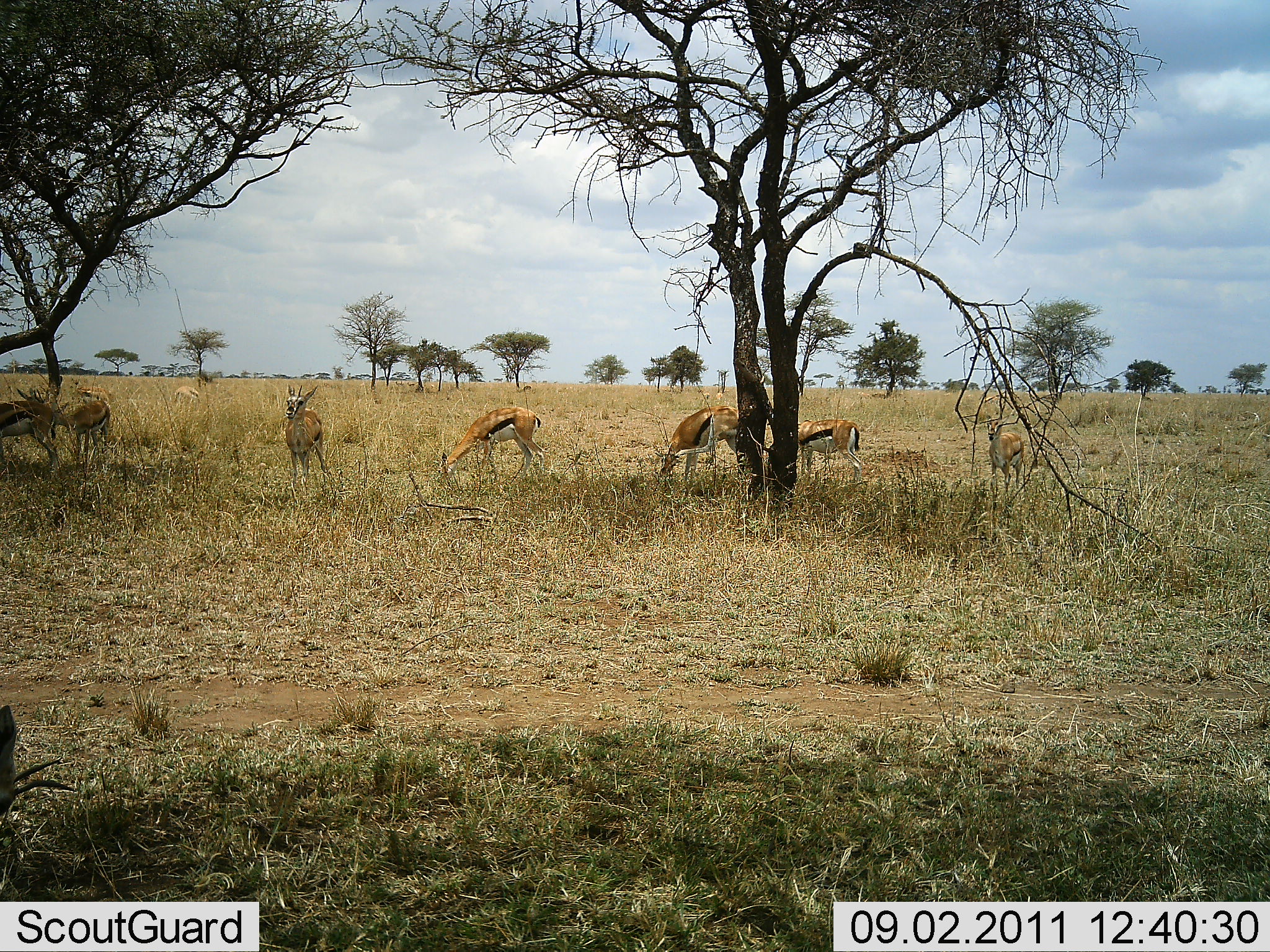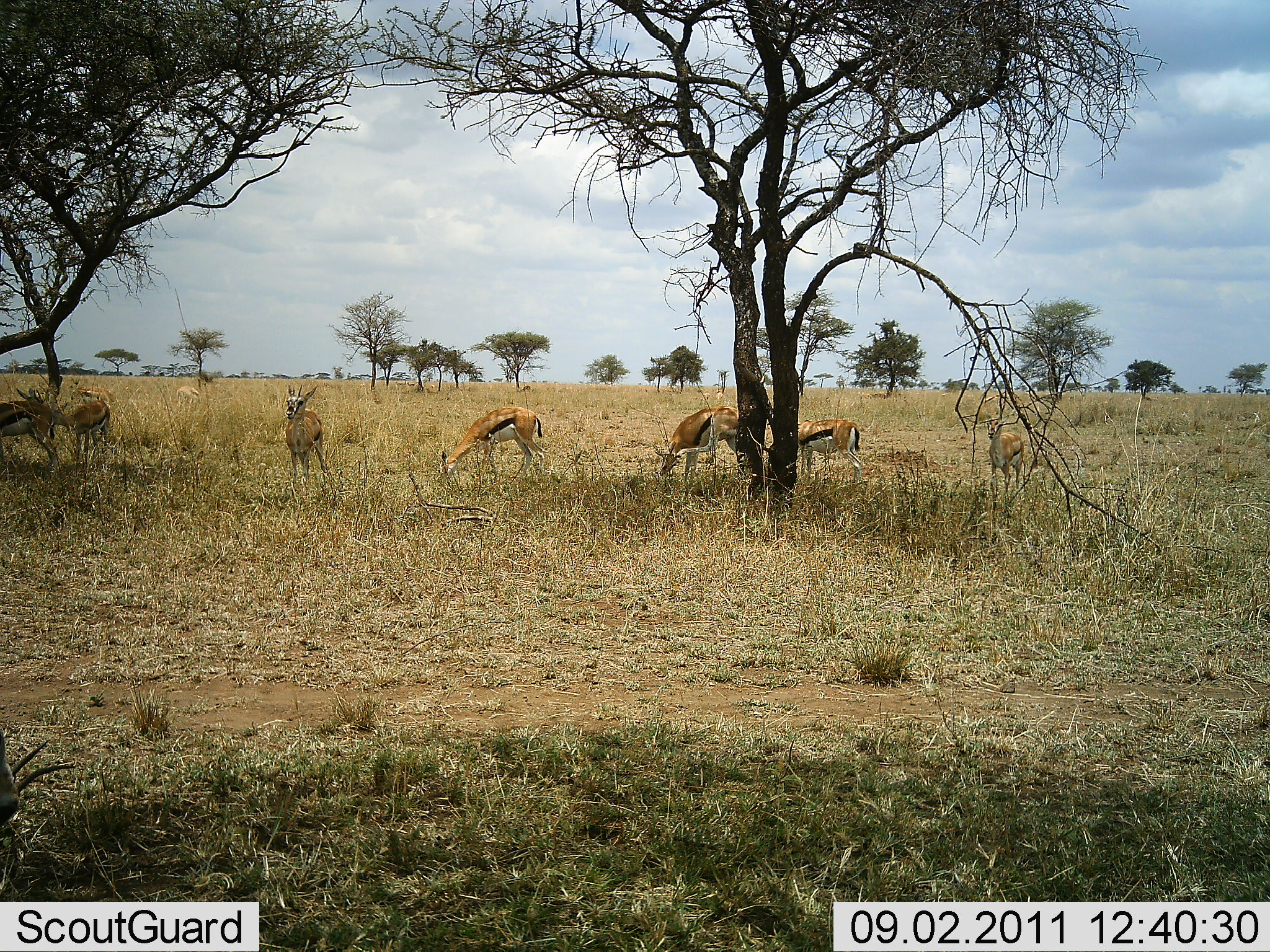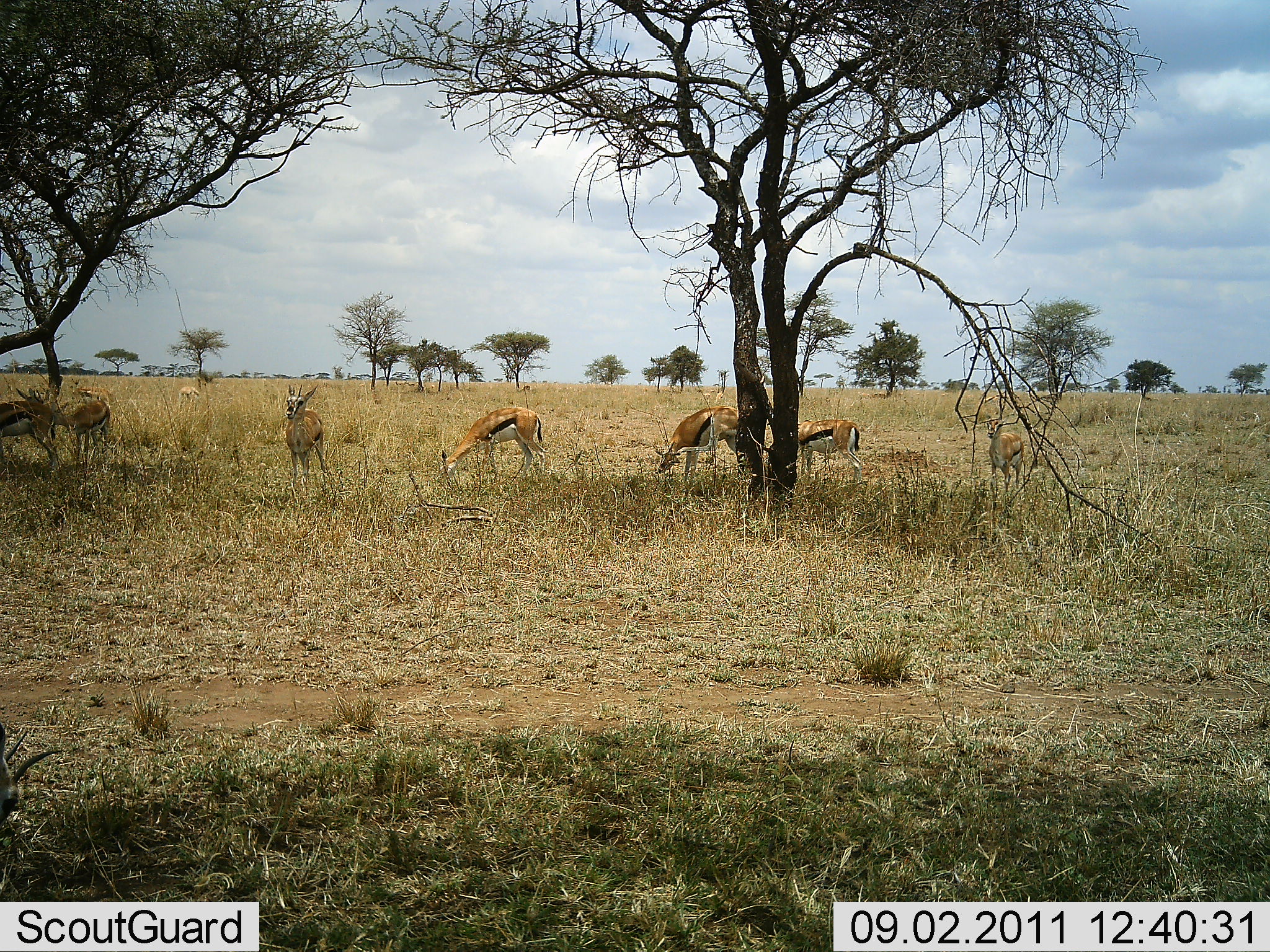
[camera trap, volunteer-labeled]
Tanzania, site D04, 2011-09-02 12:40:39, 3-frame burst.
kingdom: Animalia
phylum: Chordata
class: Mammalia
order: Artiodactyla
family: Bovidae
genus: Eudorcas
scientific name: Eudorcas thomsonii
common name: thomson's gazelle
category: gazellethomsons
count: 8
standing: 75%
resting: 0%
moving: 25%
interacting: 8%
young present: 17%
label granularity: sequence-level